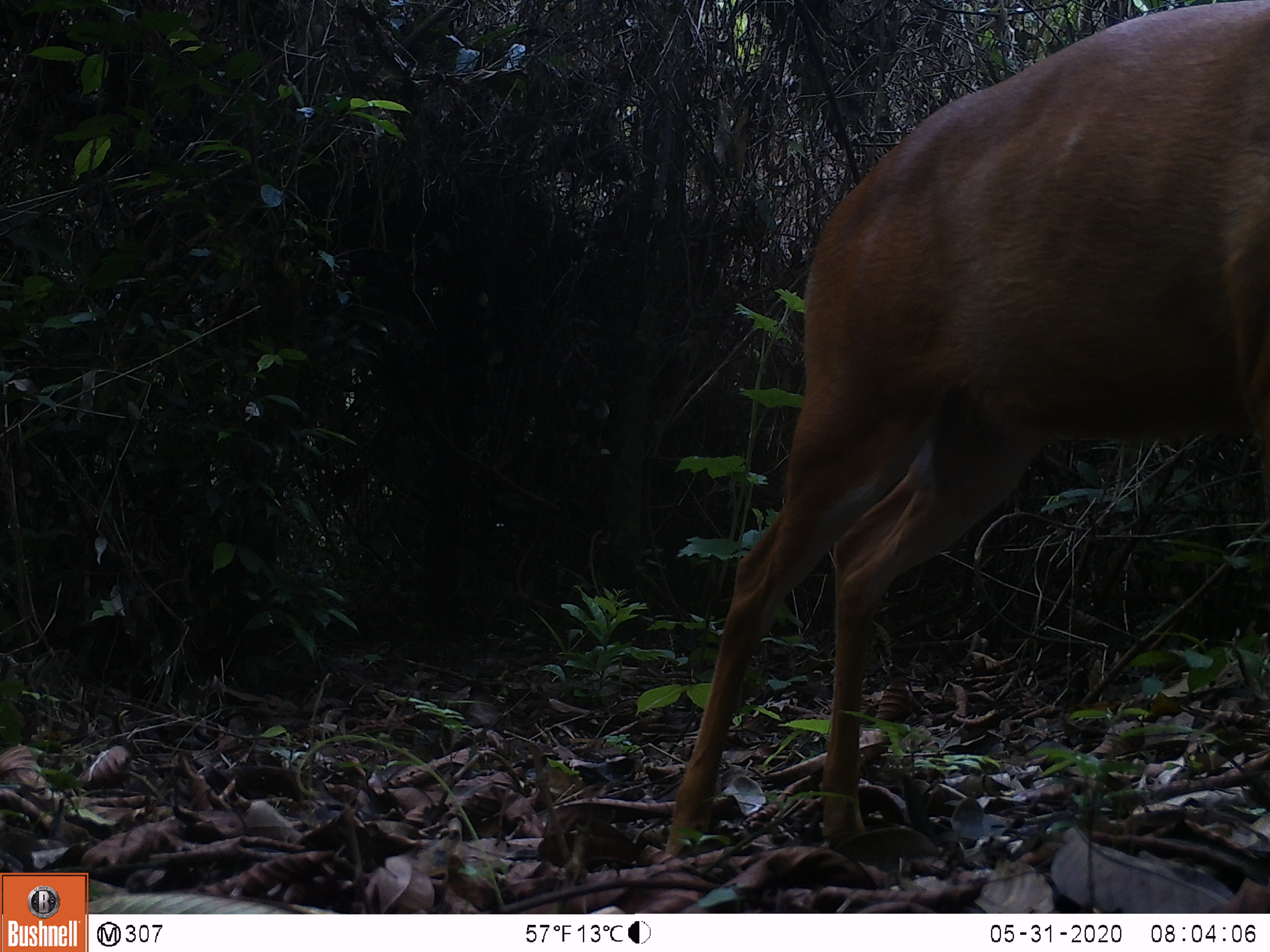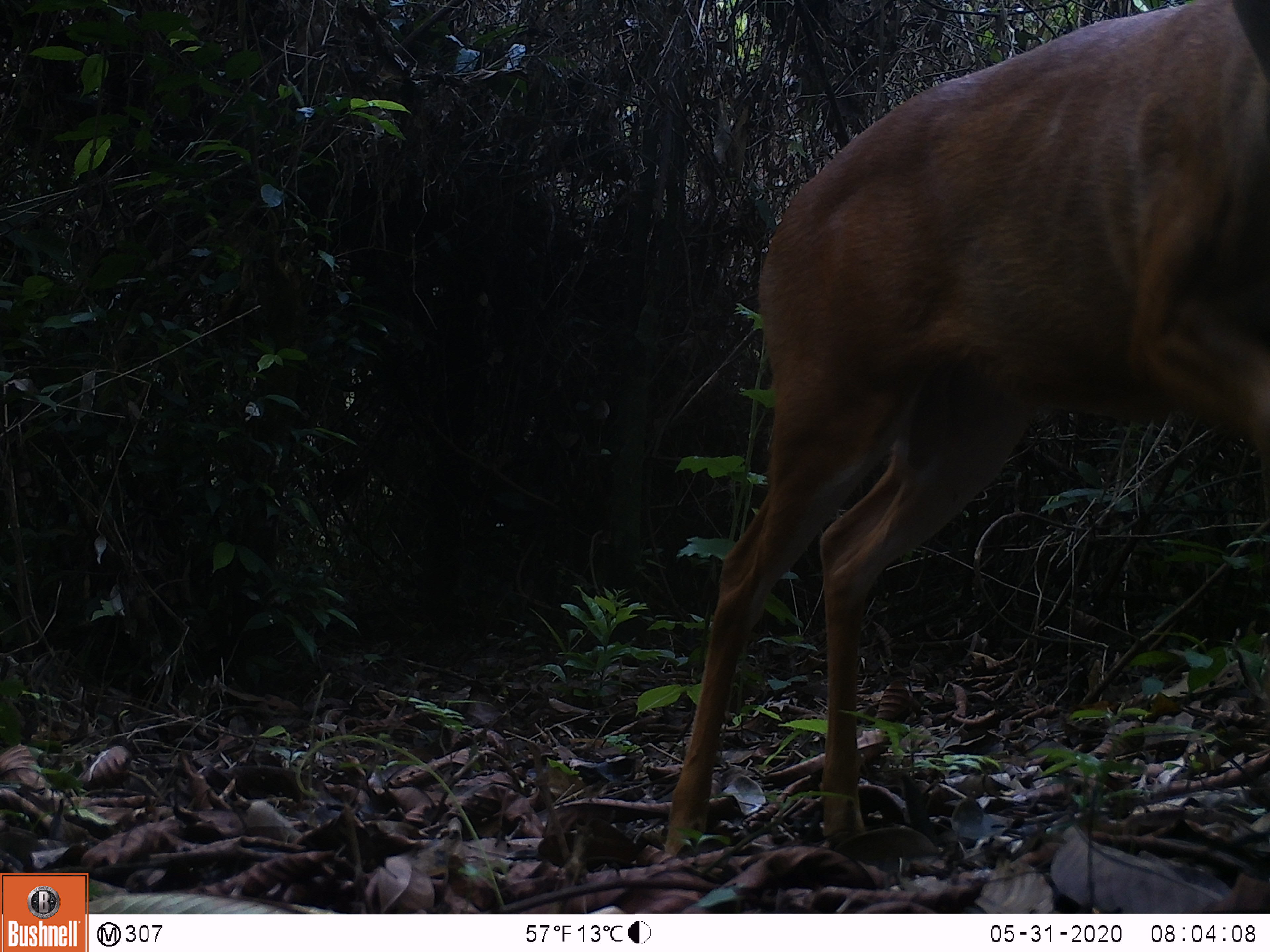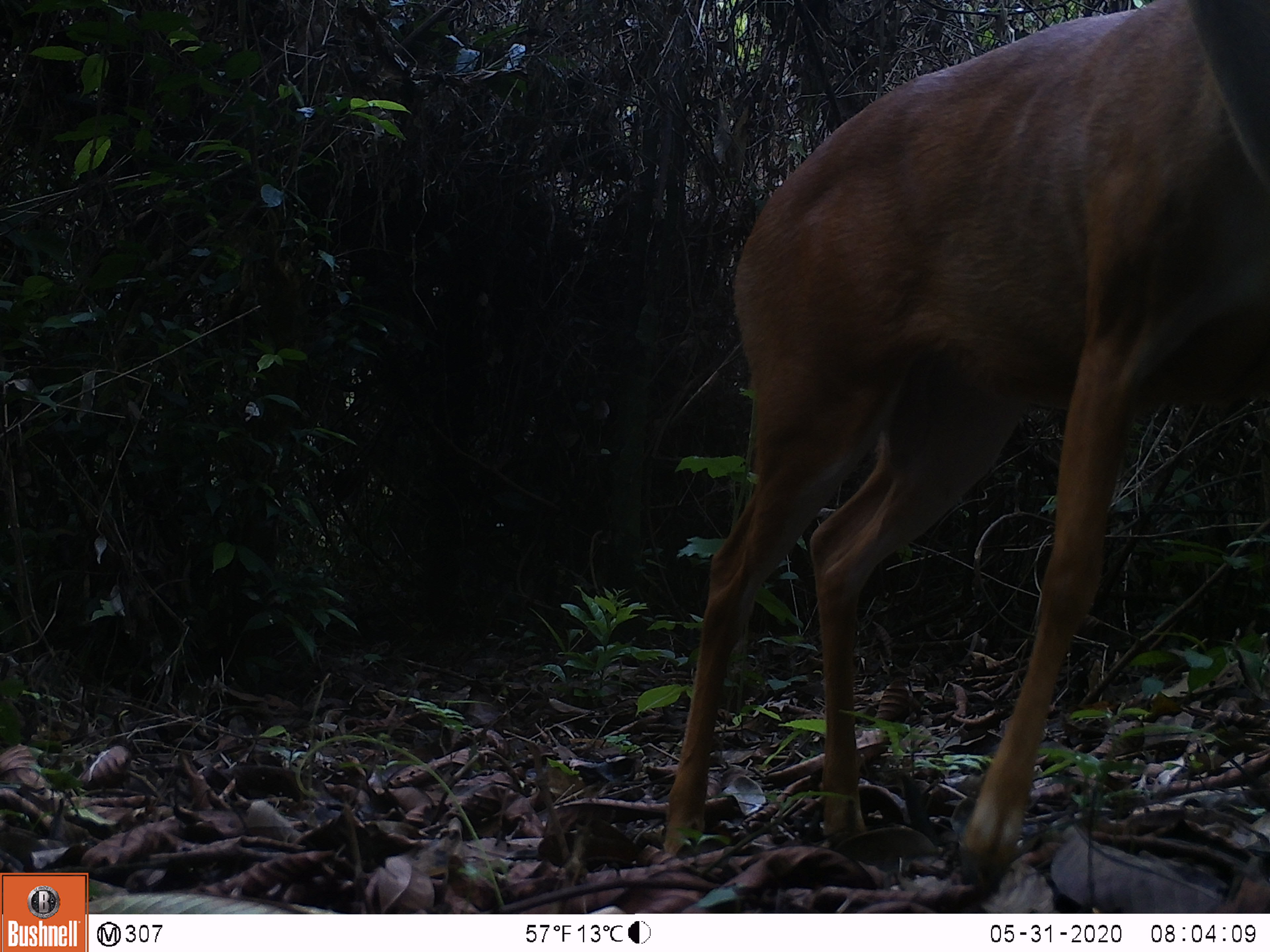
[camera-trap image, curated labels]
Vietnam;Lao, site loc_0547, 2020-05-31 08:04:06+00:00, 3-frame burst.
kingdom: Animalia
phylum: Chordata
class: Mammalia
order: Artiodactyla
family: Cervidae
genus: Muntiacus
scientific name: Muntiacus muntjak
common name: red muntjac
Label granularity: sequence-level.